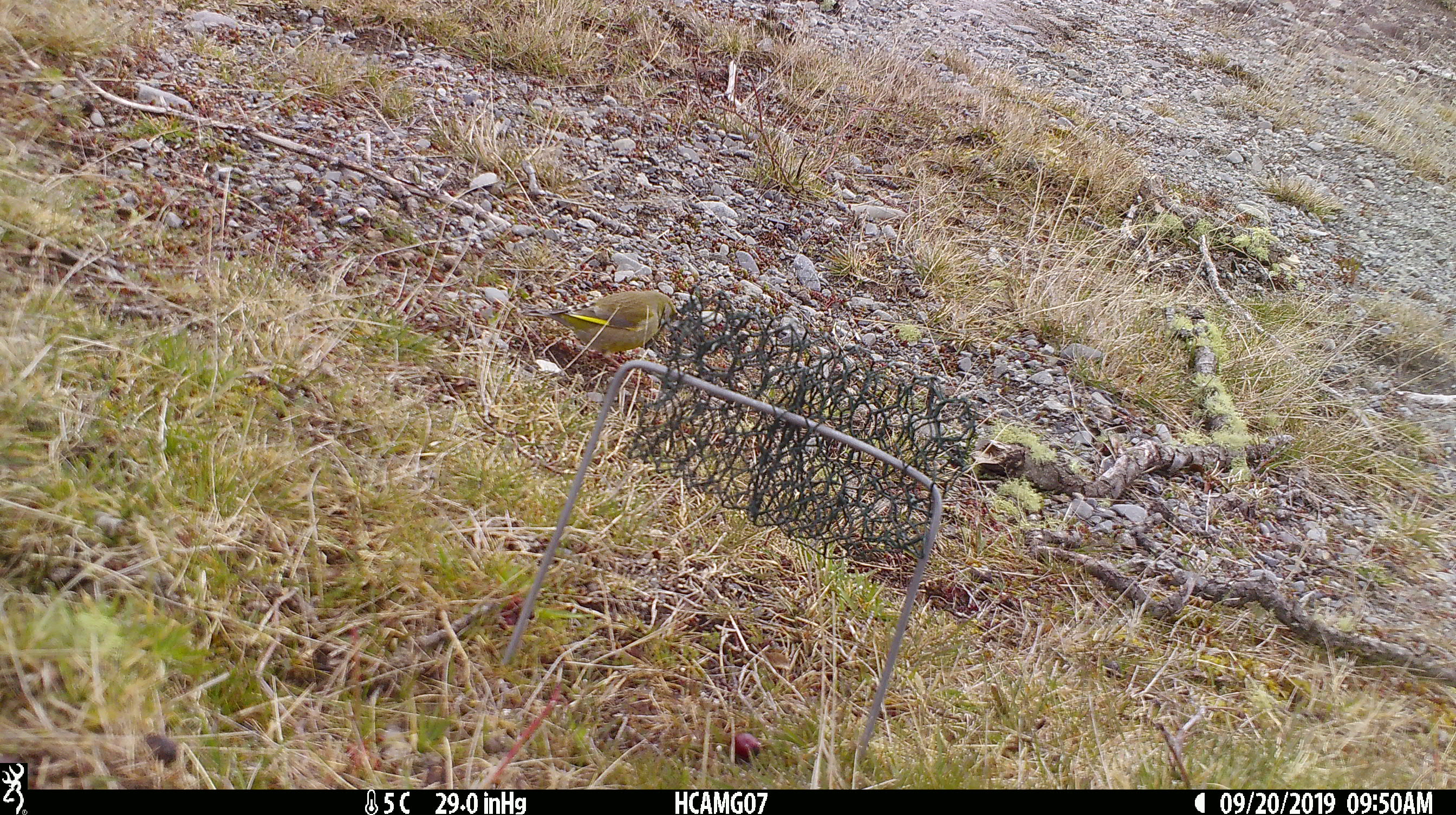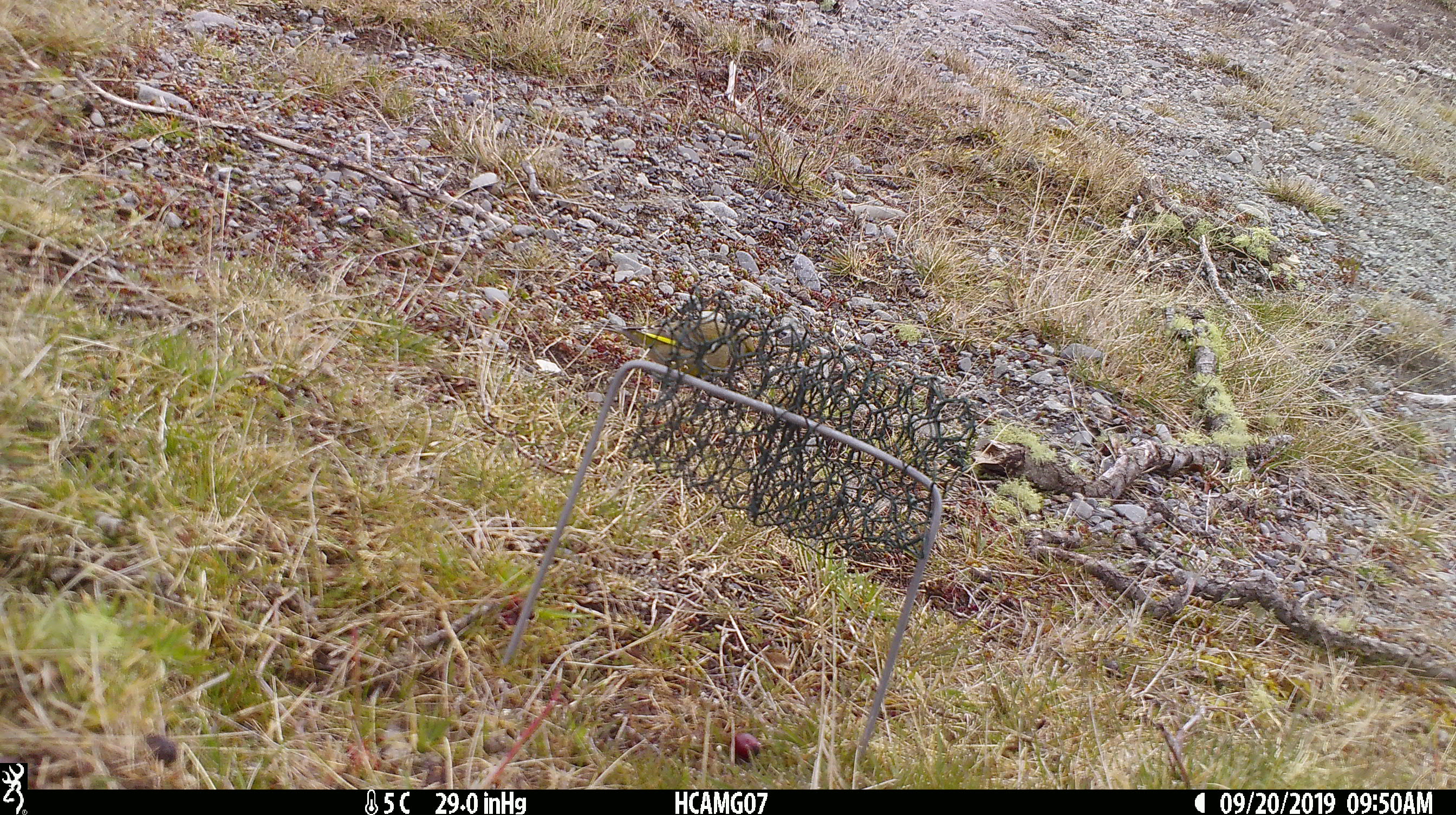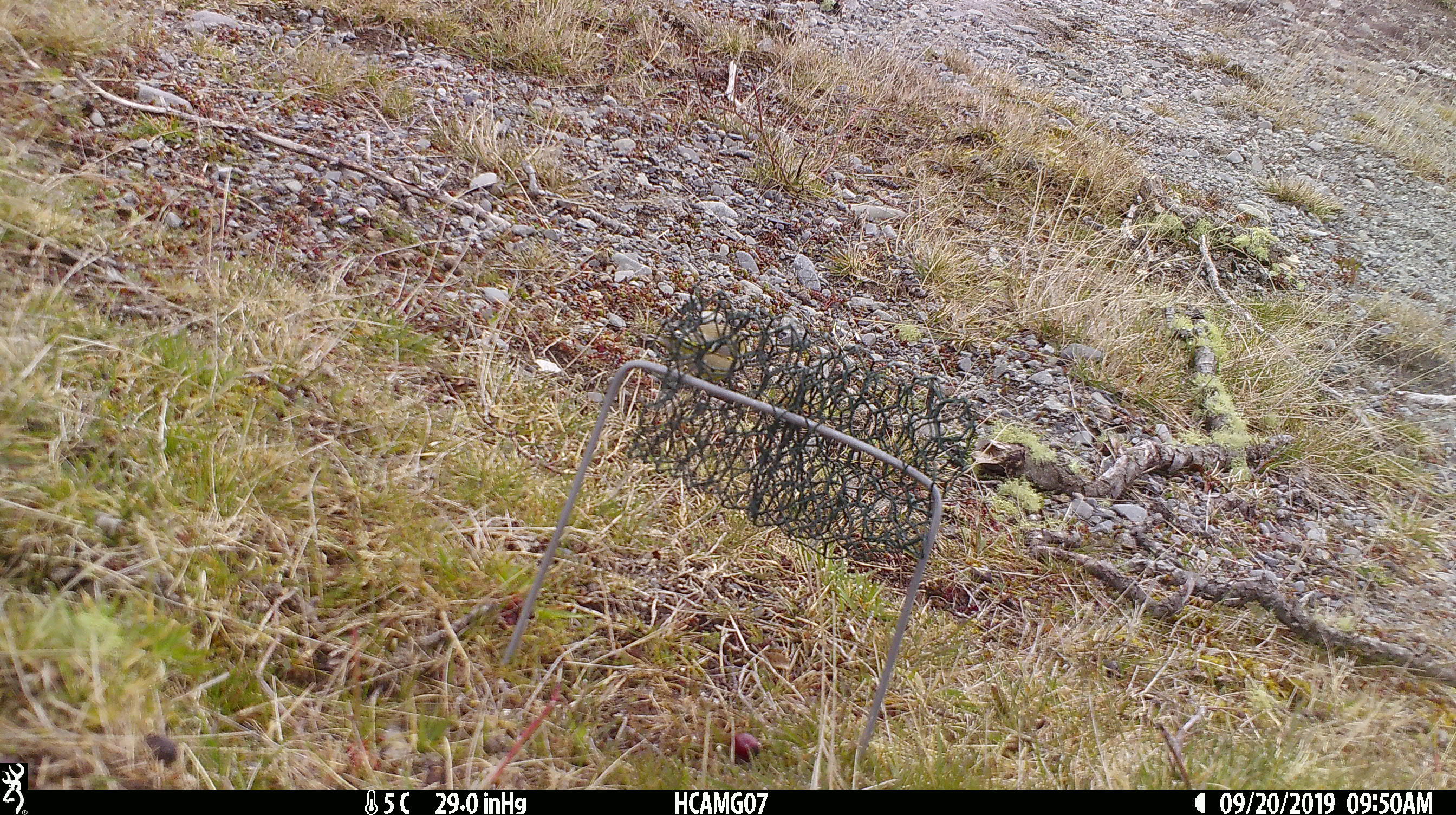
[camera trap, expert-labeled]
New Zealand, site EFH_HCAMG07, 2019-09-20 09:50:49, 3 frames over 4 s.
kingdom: Animalia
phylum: Chordata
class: Aves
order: Passeriformes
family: Fringillidae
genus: Chloris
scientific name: Chloris chloris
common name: greenfinch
Greenfinch (Chloris chloris).